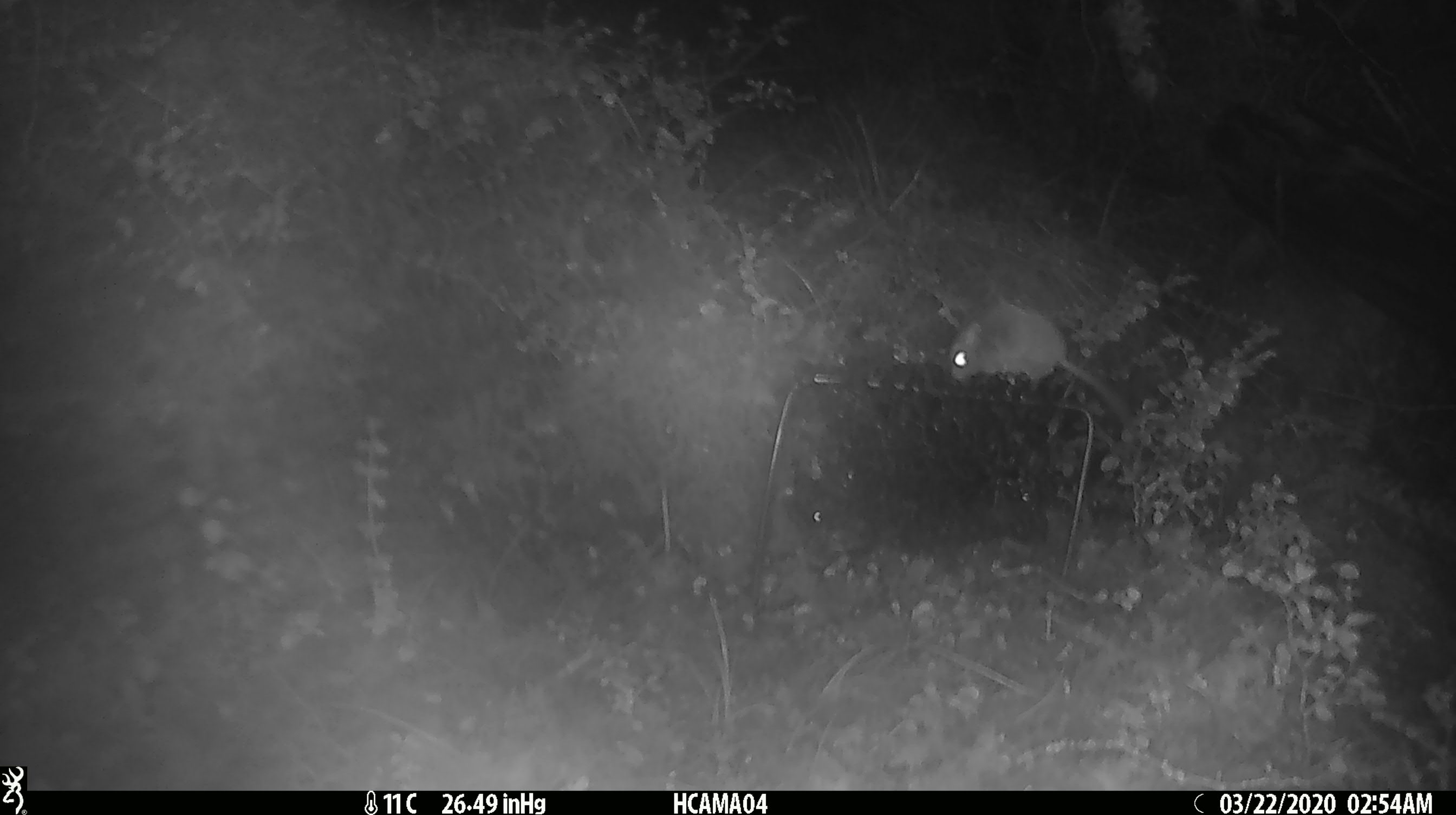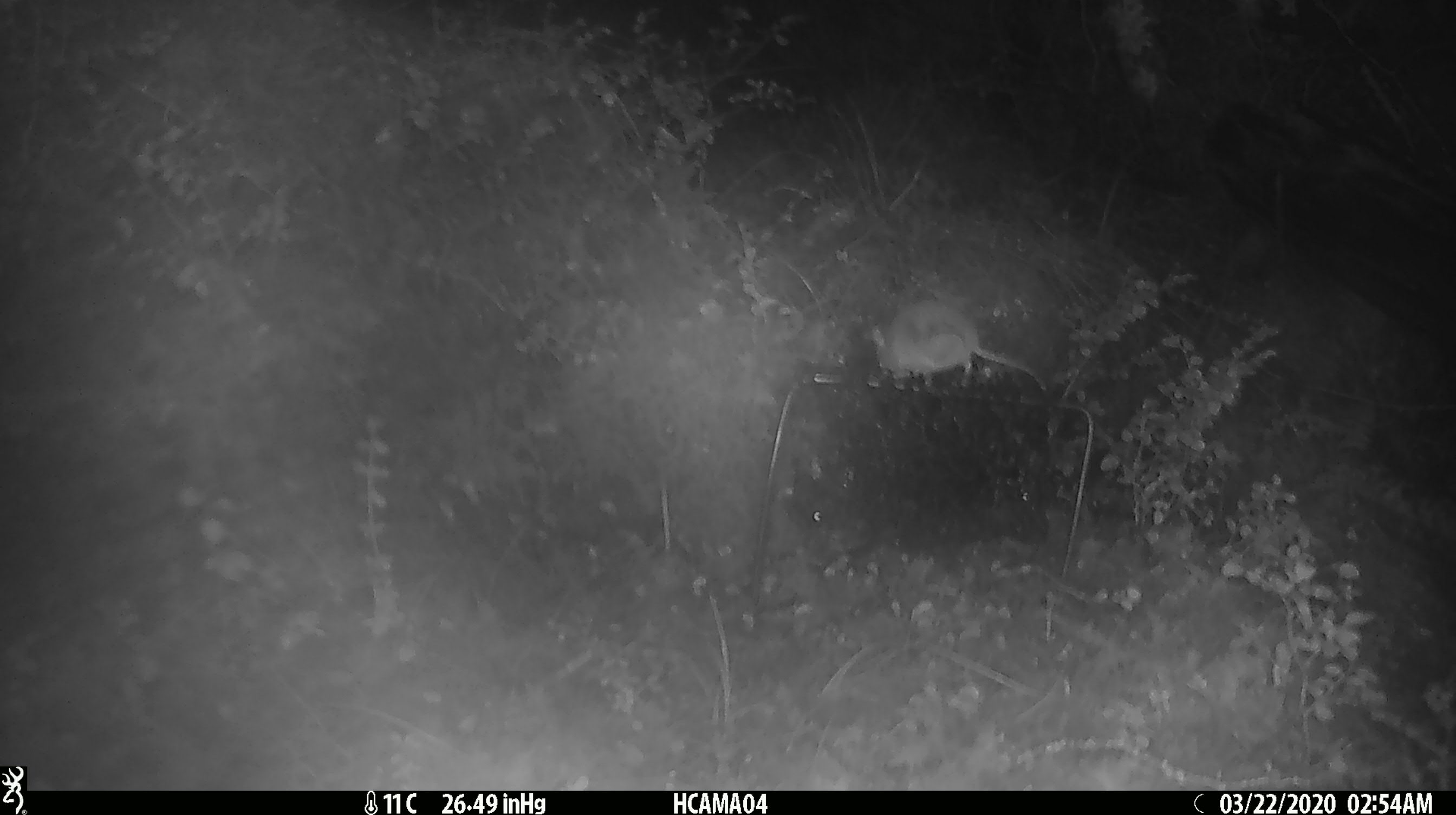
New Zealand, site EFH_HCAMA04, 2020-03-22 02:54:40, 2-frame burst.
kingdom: Animalia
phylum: Chordata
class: Mammalia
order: Rodentia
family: Muridae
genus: Mus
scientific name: Mus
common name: mouse